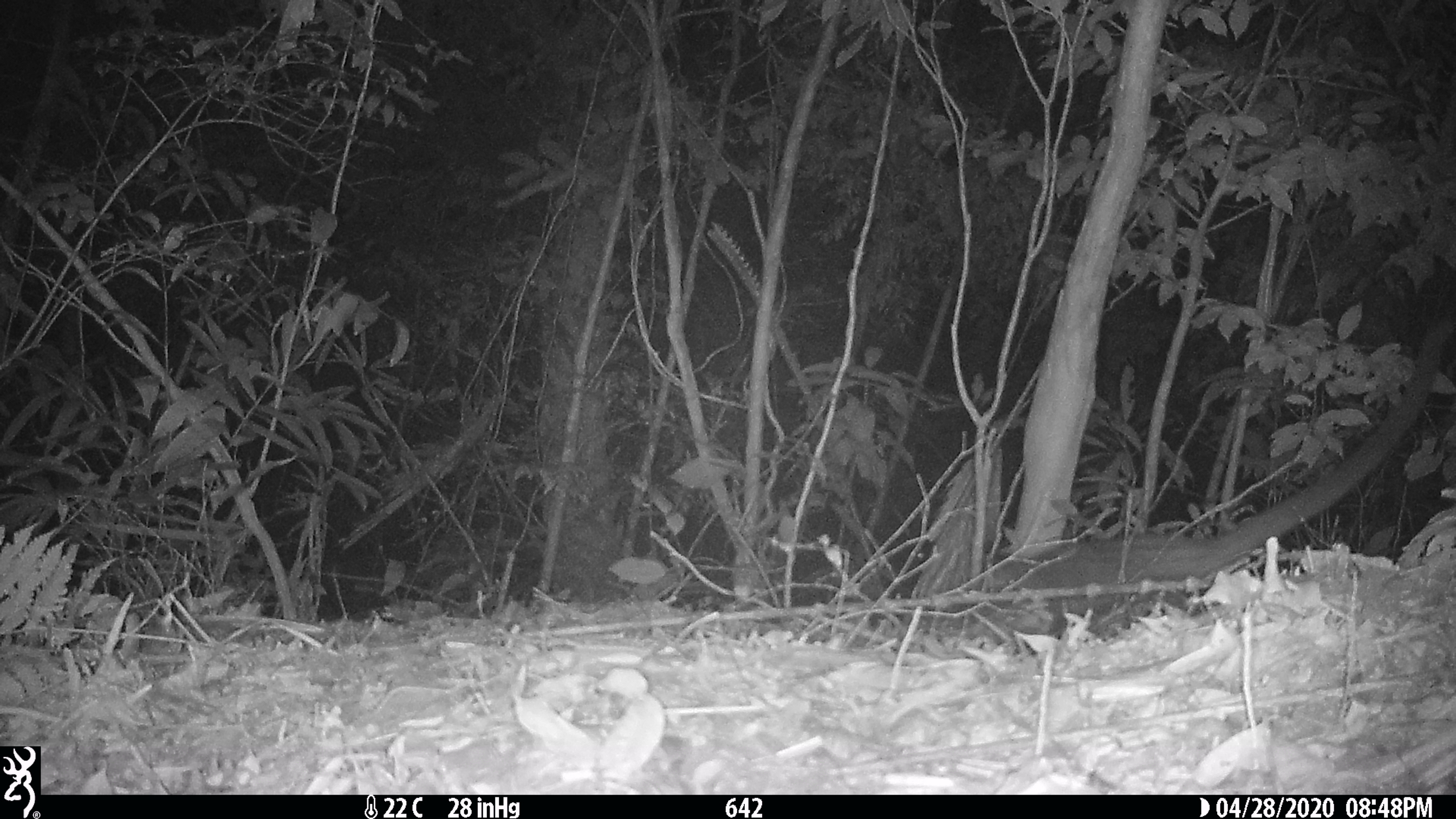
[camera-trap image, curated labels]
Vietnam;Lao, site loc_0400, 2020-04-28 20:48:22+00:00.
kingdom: Animalia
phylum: Chordata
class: Mammalia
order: Carnivora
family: Viverridae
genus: Paradoxurus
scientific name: Paradoxurus hermaphroditus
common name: common palm civet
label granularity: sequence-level